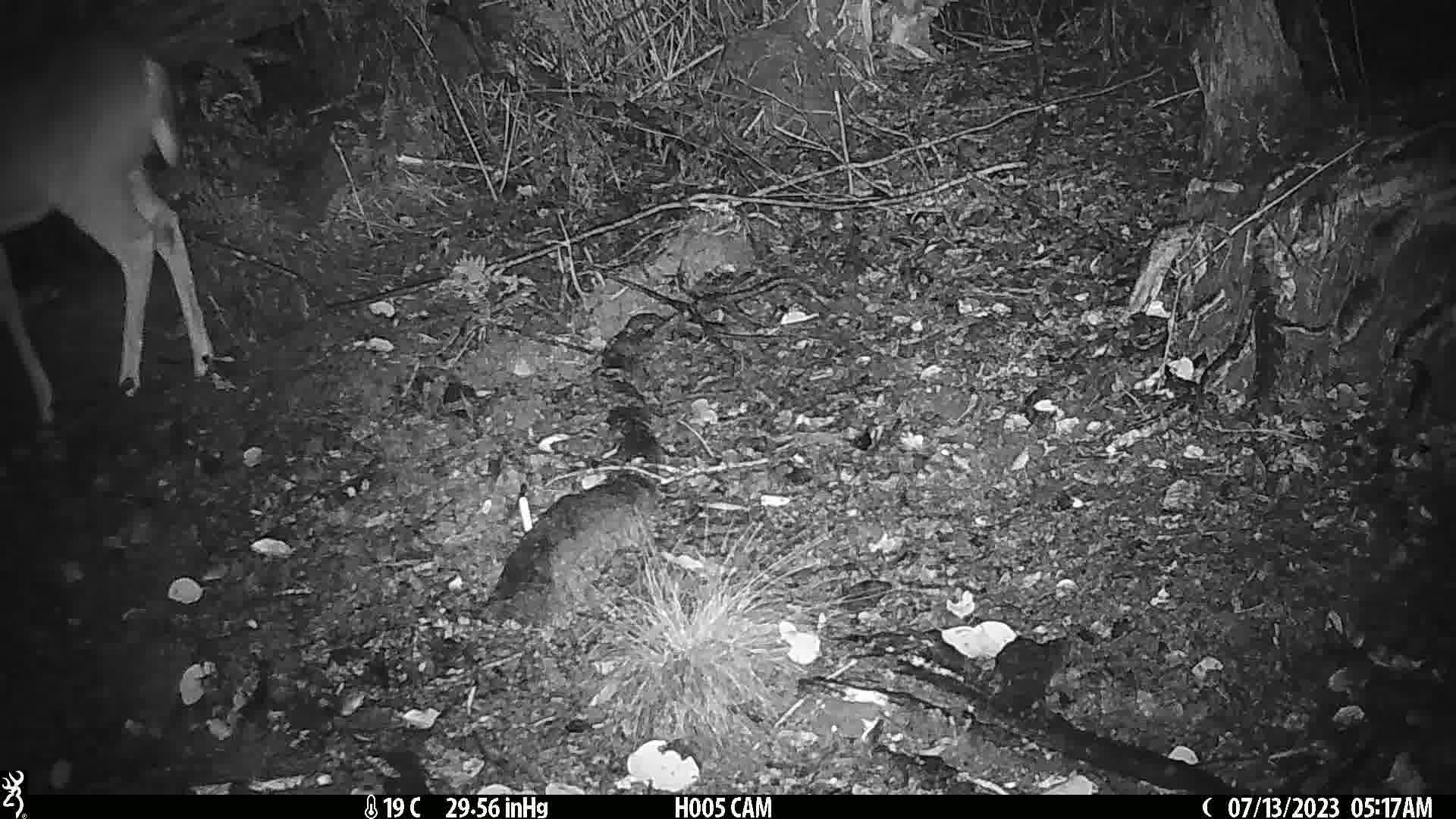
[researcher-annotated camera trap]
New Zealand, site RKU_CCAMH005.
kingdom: Animalia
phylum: Chordata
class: Mammalia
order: Artiodactyla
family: Cervidae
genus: Odocoileus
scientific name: Odocoileus virginianus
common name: white-tailed deer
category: white tailed deer